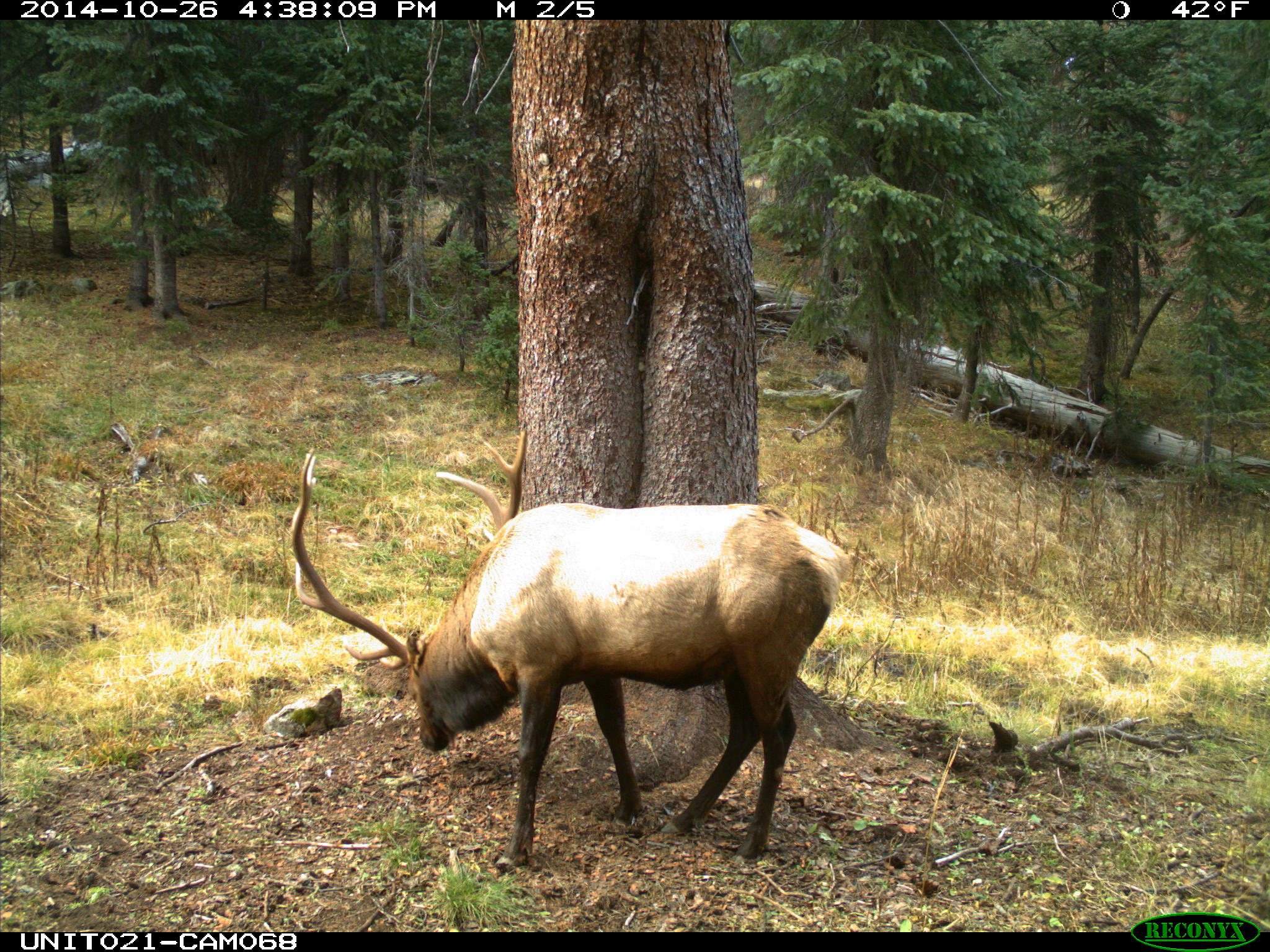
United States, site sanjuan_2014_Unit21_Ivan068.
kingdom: Animalia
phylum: Chordata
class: Mammalia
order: Artiodactyla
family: Cervidae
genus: Cervus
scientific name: Cervus elaphus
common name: red deer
Cervus elaphus (red deer).